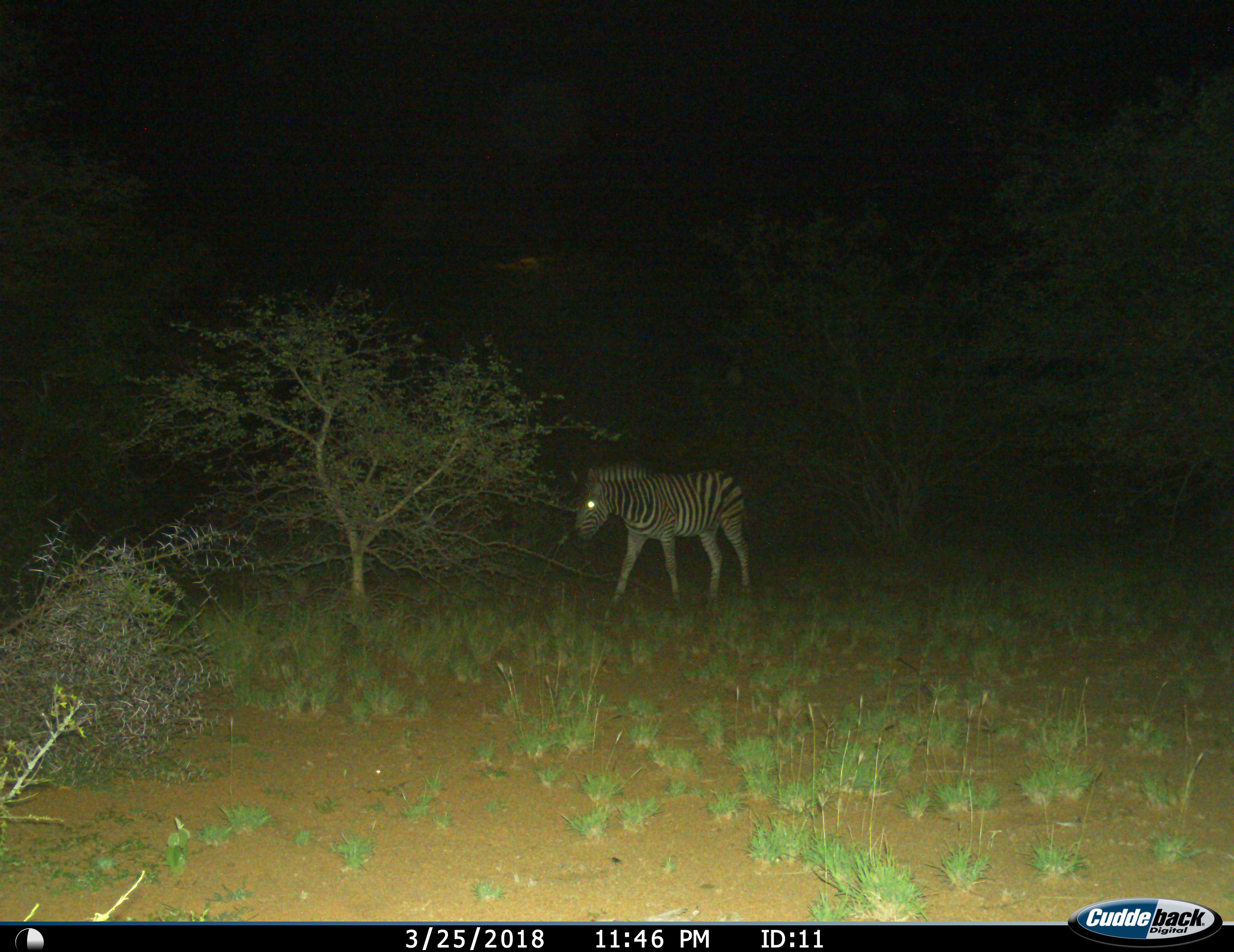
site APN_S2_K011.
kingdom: Animalia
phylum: Chordata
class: Mammalia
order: Perissodactyla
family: Equidae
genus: Equus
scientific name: Equus quagga burchellii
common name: burchell's zebra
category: zebraburchells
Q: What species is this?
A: Zebraburchells (burchell's zebra) (Equus quagga burchellii).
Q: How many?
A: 1.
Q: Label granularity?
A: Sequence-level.